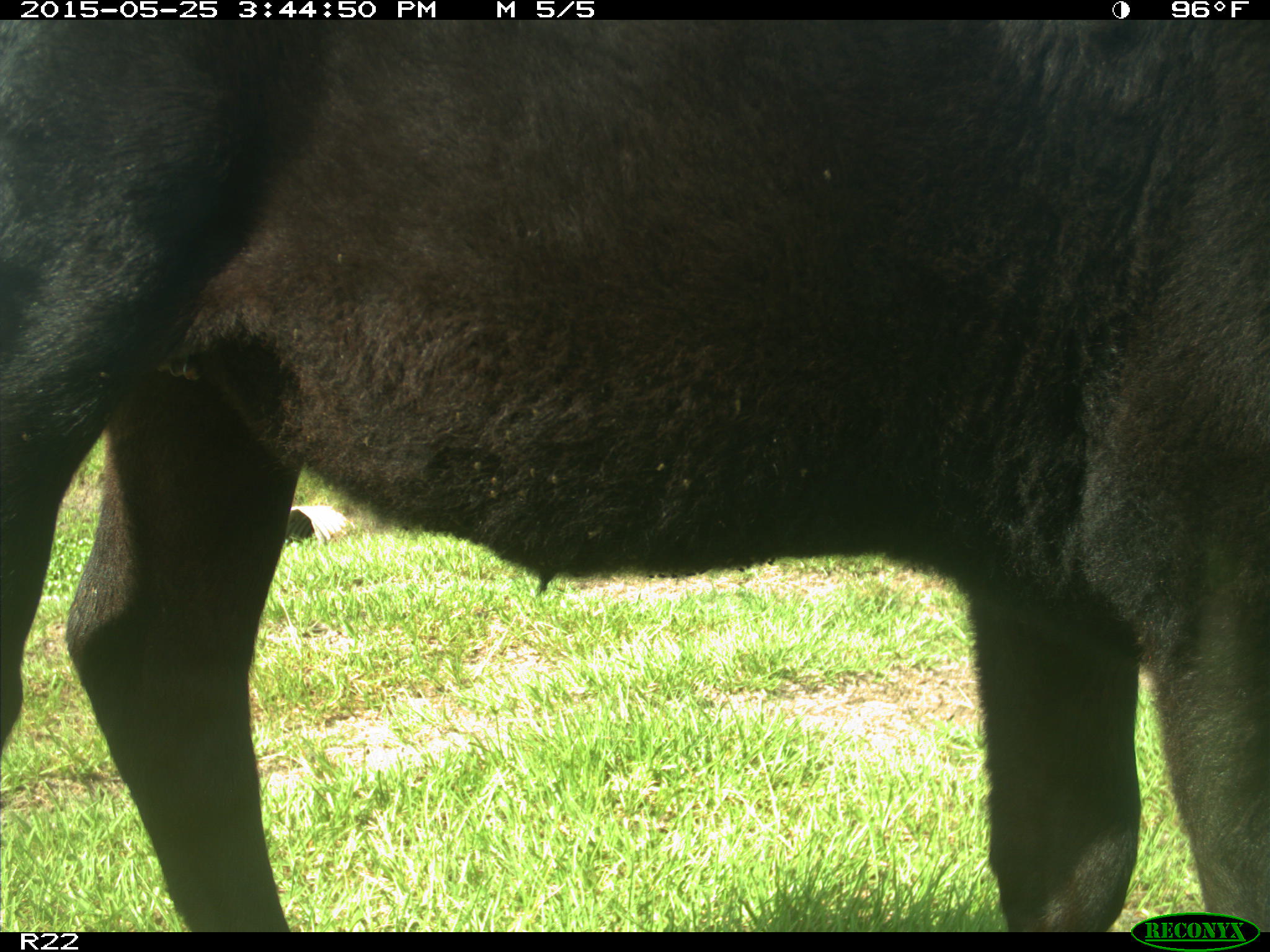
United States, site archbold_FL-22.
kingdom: Animalia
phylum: Chordata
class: Mammalia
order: Artiodactyla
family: Bovidae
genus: Bos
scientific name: Bos taurus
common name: domestic cow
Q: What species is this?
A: Bos taurus (domestic cow).